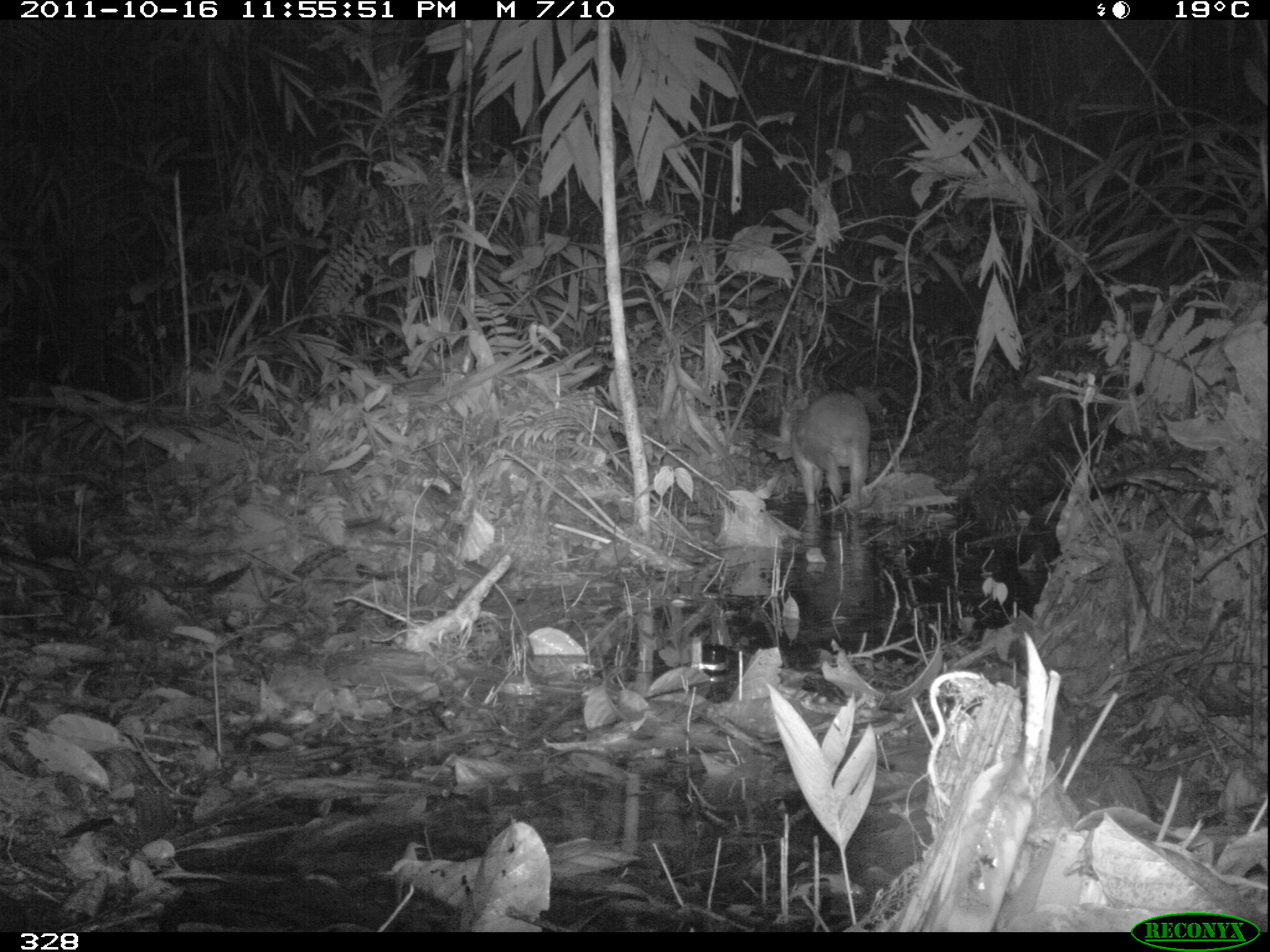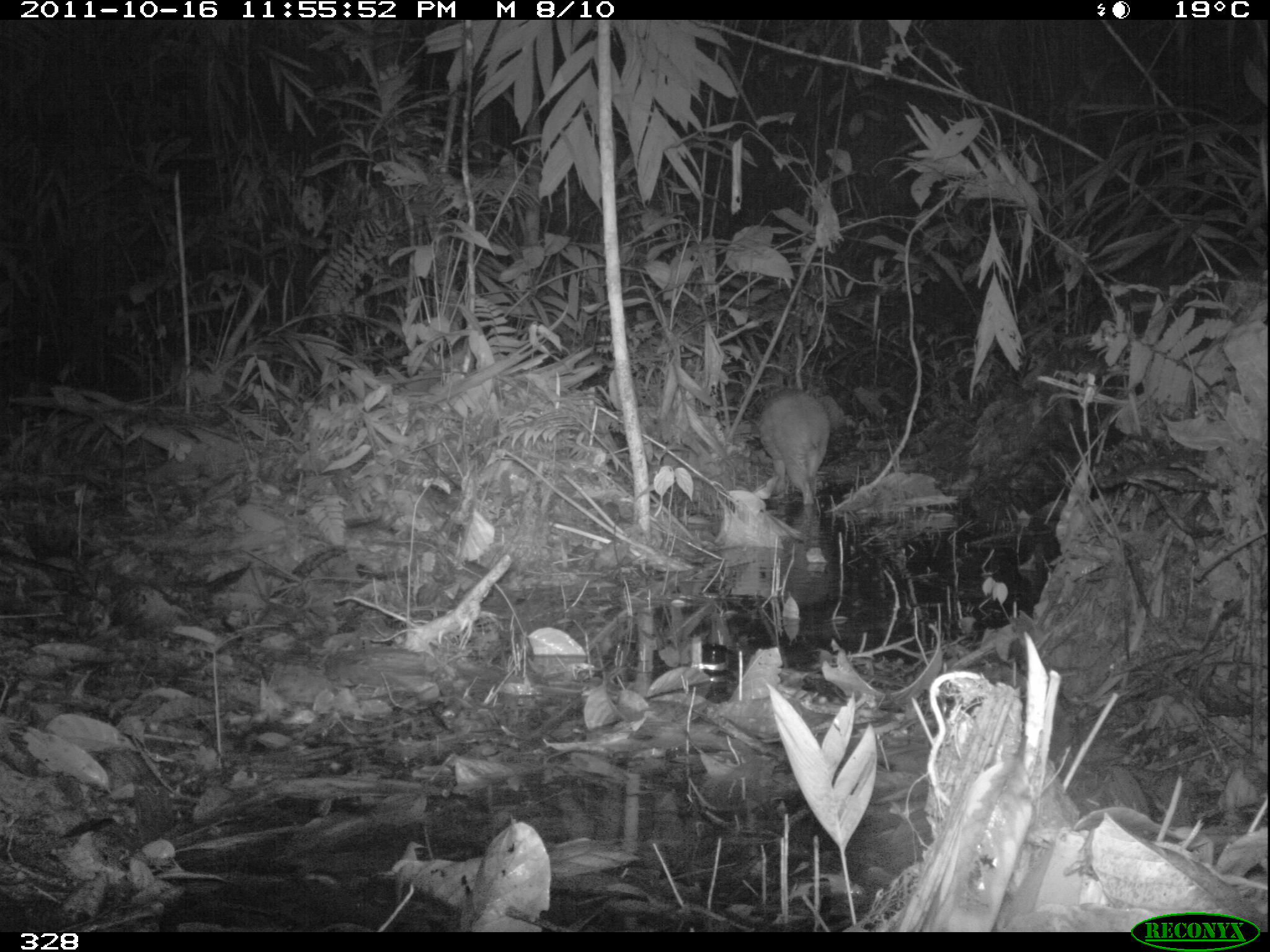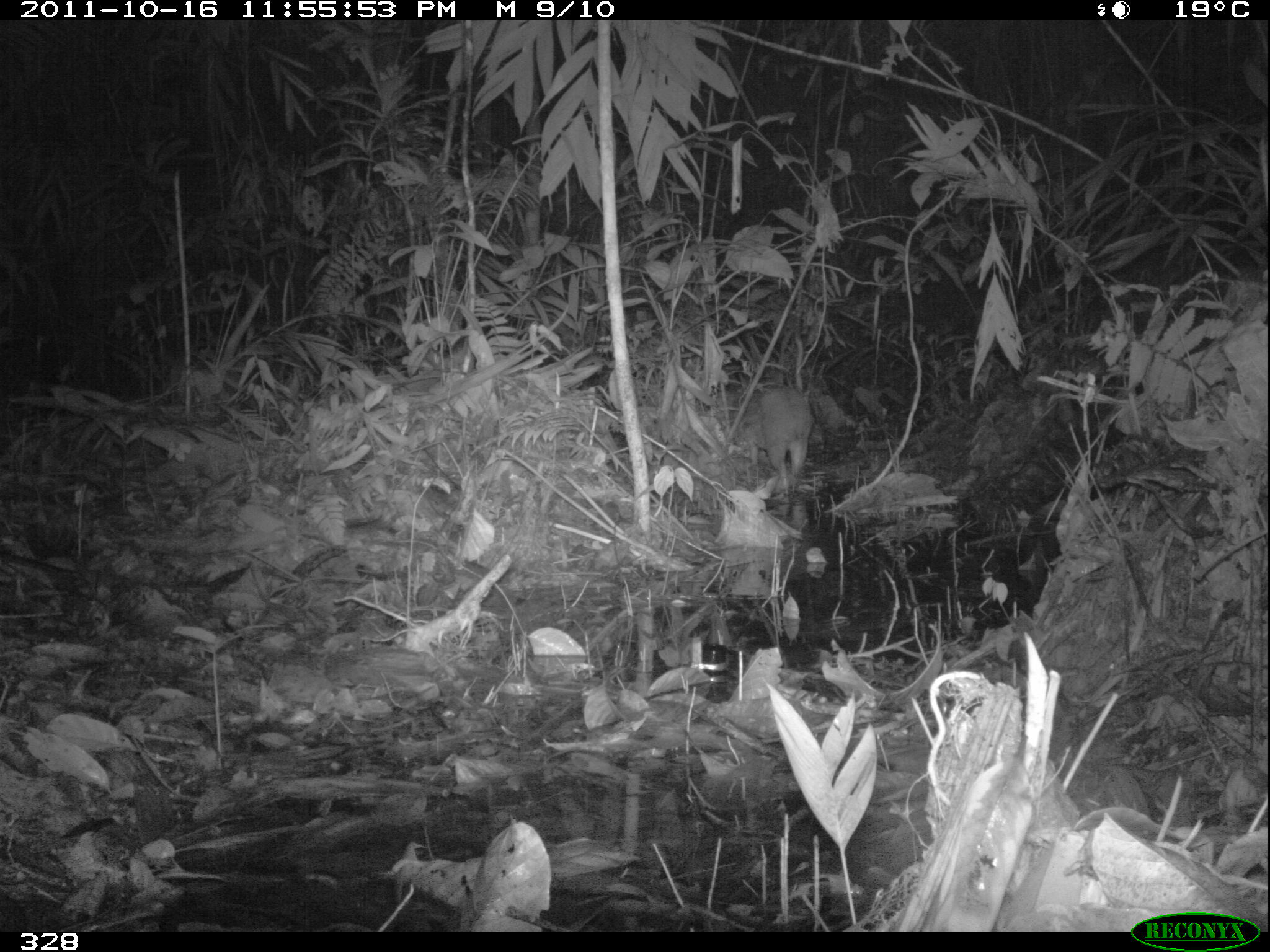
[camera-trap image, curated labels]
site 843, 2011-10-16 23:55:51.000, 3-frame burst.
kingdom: Animalia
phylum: Chordata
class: Mammalia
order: Rodentia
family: Cuniculidae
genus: Cuniculus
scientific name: Cuniculus paca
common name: spotted paca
Cuniculus paca (spotted paca).